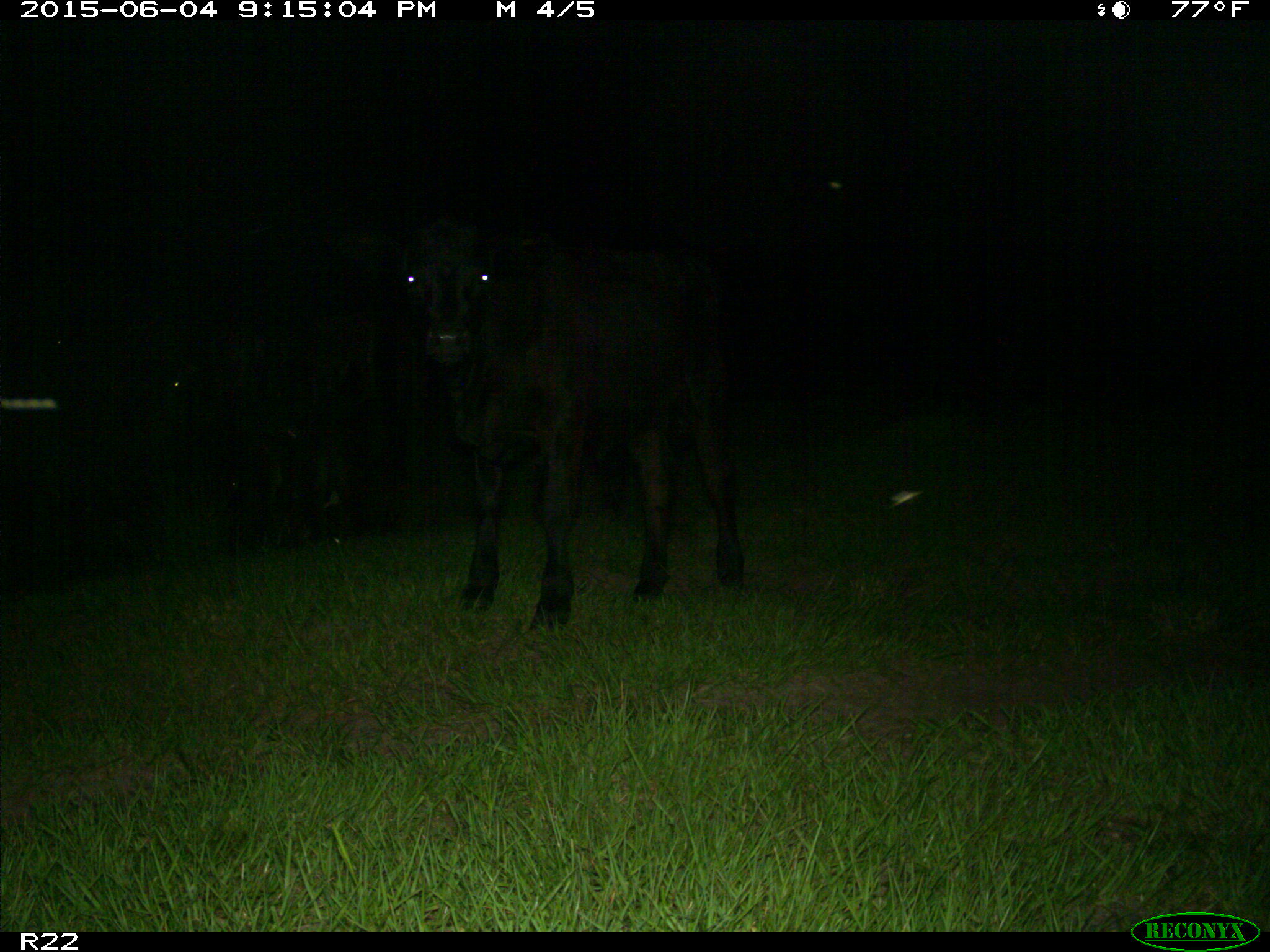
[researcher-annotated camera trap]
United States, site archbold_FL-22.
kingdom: Animalia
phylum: Chordata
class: Mammalia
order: Artiodactyla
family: Bovidae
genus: Bos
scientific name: Bos taurus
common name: domestic cow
Bos taurus (domestic cow).